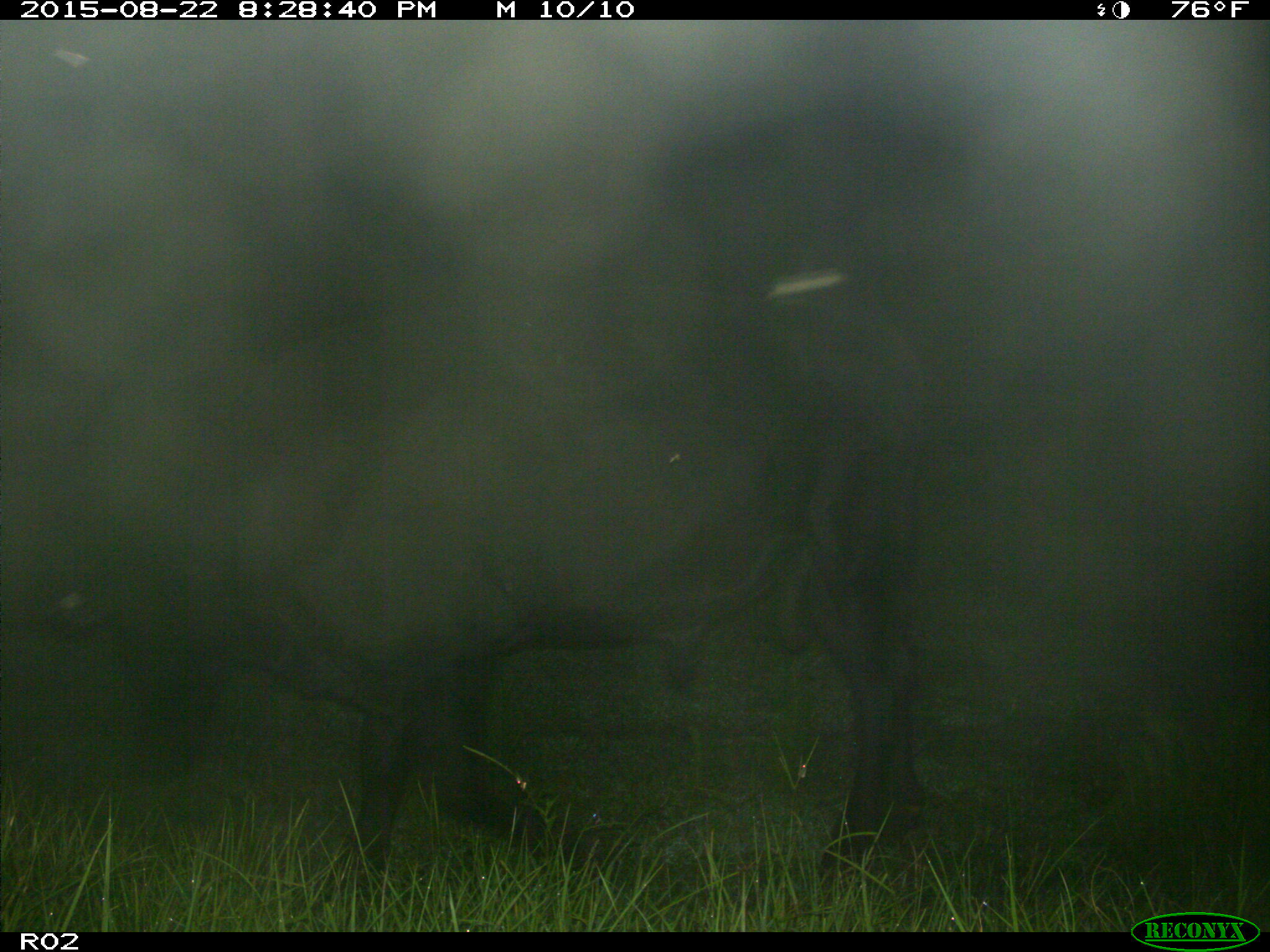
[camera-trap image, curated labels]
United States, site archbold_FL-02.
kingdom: Animalia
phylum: Chordata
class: Mammalia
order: Artiodactyla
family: Bovidae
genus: Bos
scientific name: Bos taurus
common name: domestic cow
Bos taurus (domestic cow).